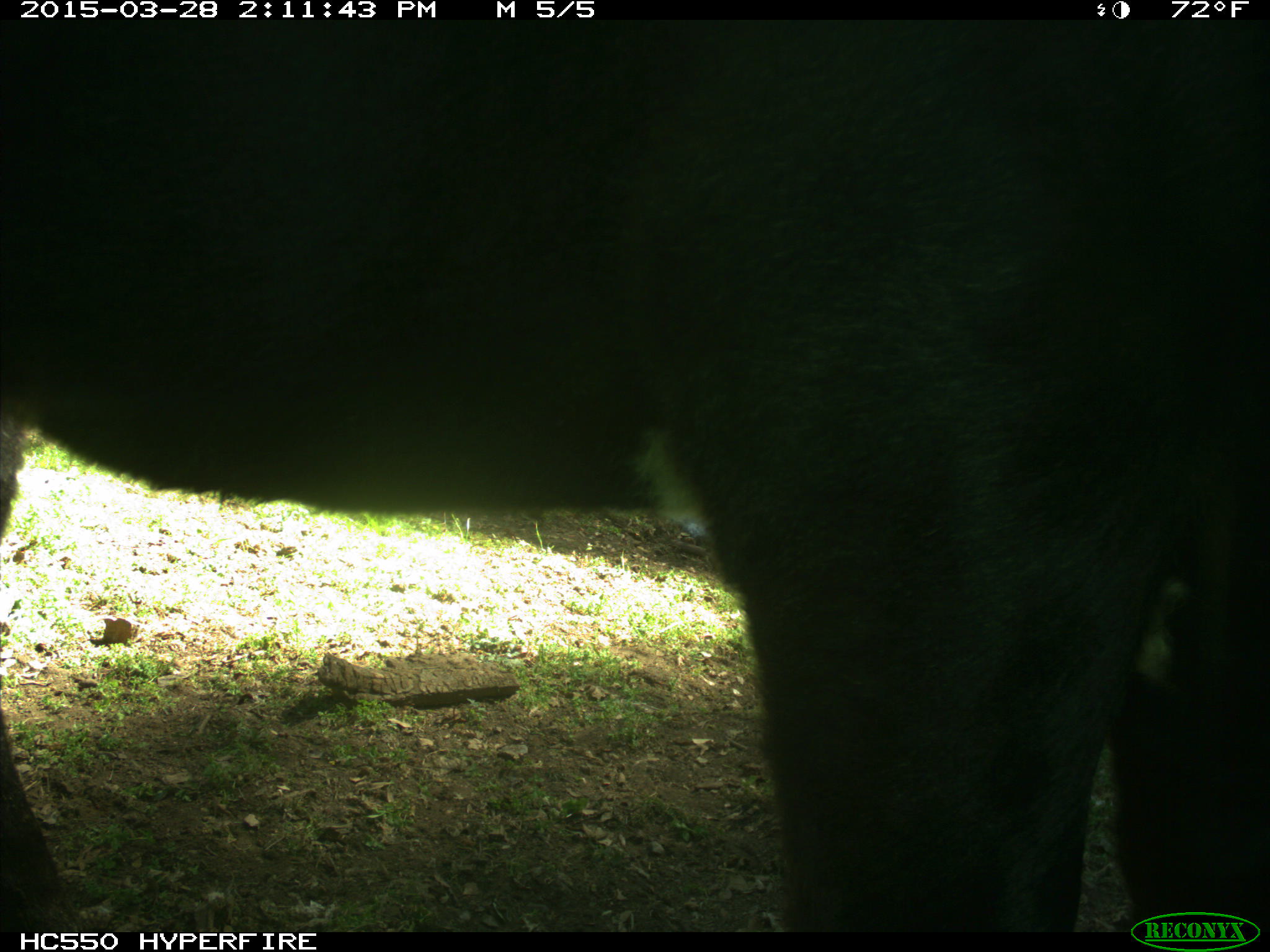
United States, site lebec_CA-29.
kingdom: Animalia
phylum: Chordata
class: Mammalia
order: Artiodactyla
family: Bovidae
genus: Bos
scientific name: Bos taurus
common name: domestic cow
Bos taurus (domestic cow).